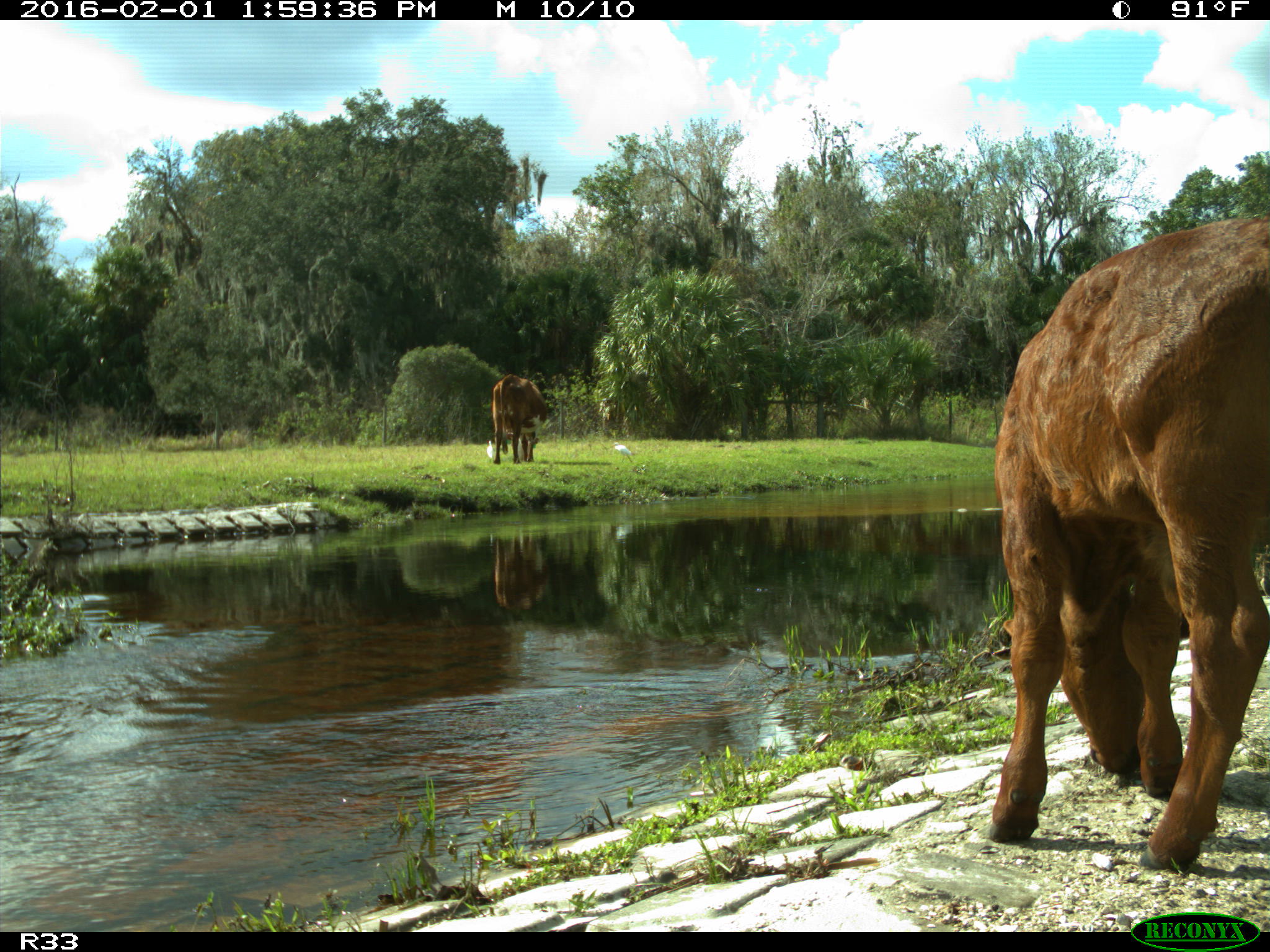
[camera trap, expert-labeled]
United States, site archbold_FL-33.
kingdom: Animalia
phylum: Chordata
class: Mammalia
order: Artiodactyla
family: Bovidae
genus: Bos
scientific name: Bos taurus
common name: domestic cow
Bos taurus (domestic cow).